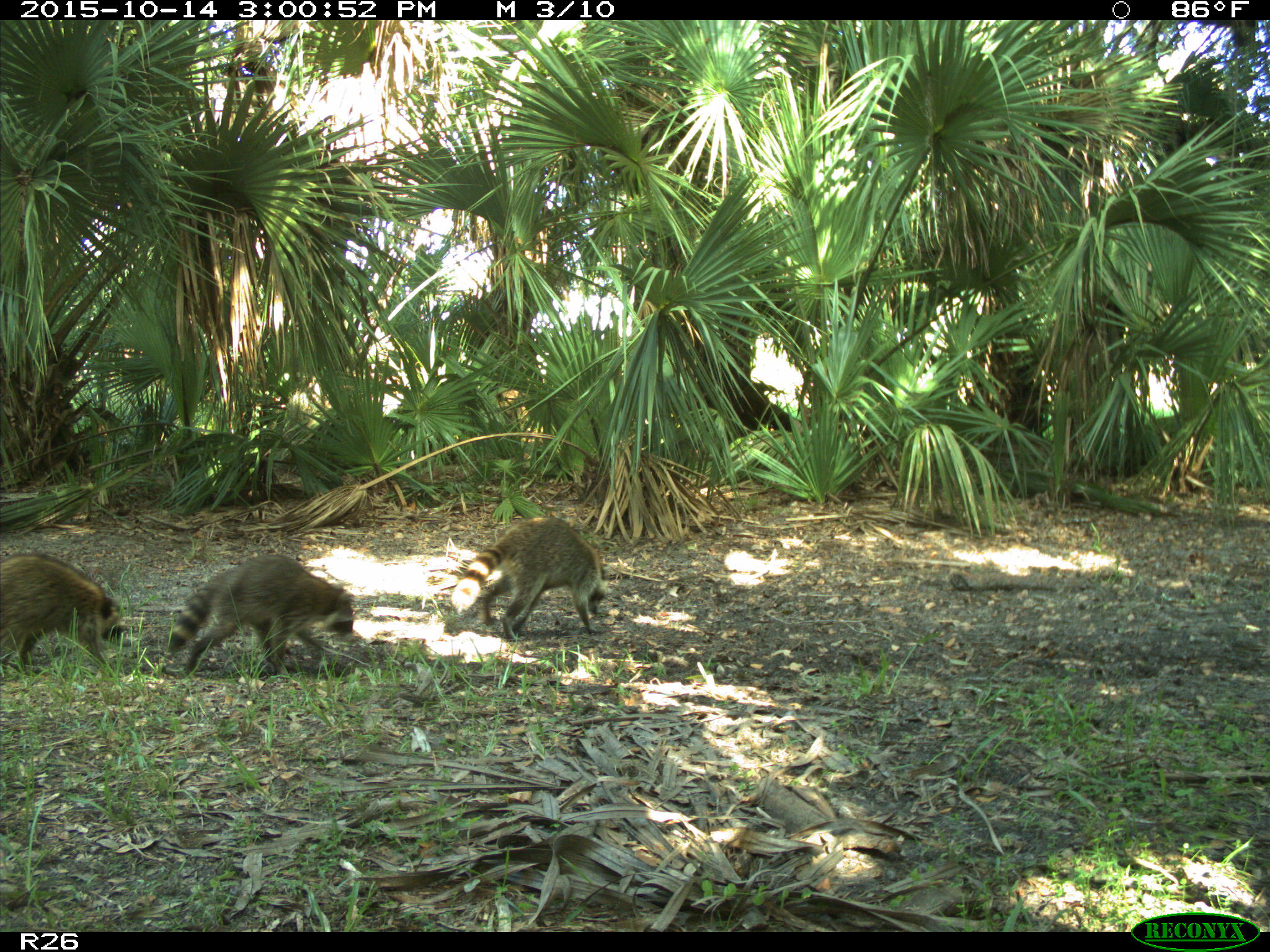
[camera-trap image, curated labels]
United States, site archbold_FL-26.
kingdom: Animalia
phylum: Chordata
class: Mammalia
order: Carnivora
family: Procyonidae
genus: Procyon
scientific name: Procyon lotor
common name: common raccoon